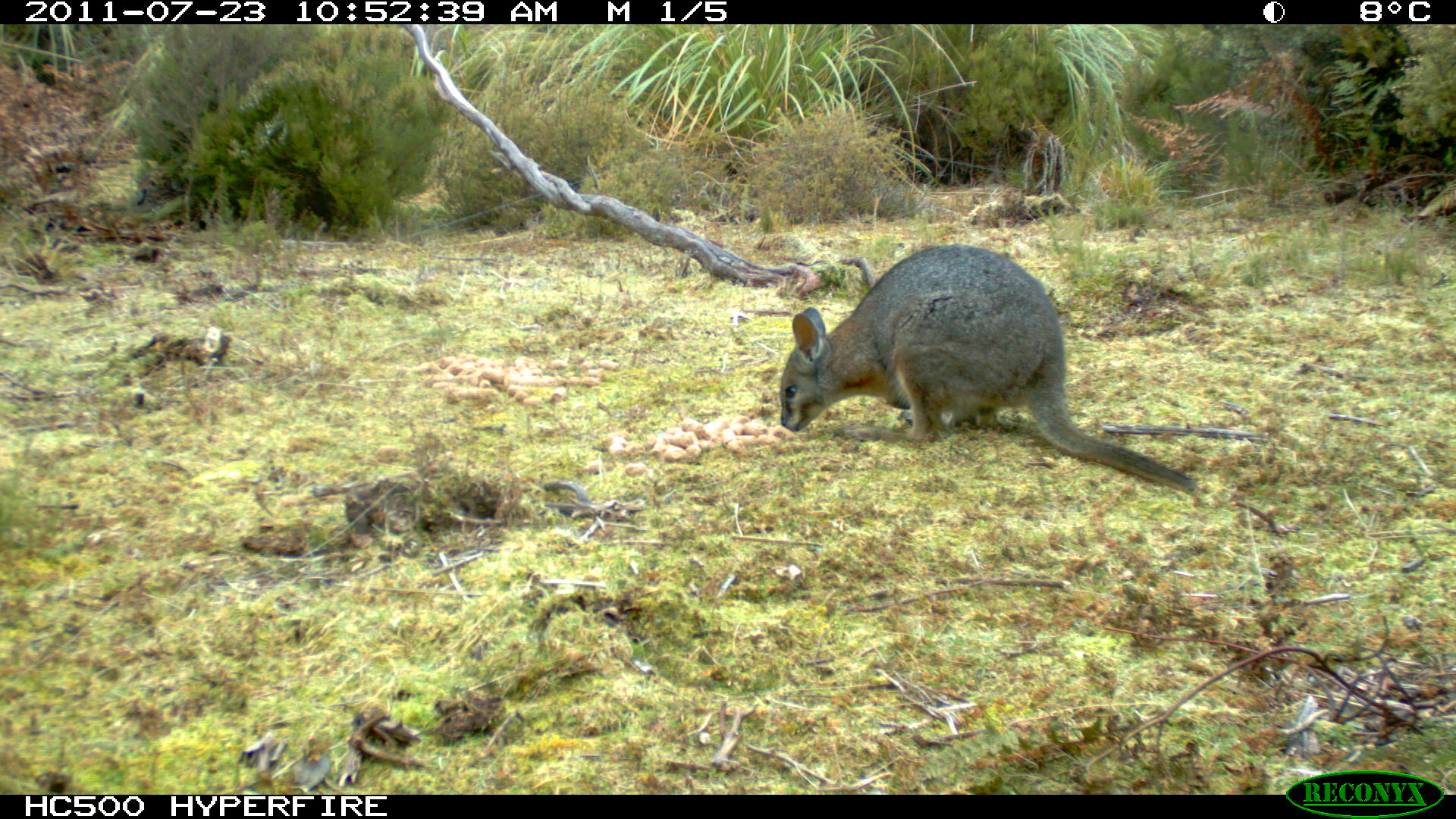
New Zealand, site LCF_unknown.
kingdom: Animalia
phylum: Chordata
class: Mammalia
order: Diprotodontia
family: Macropodidae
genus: Notamacropus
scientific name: Notamacropus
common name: wallaby